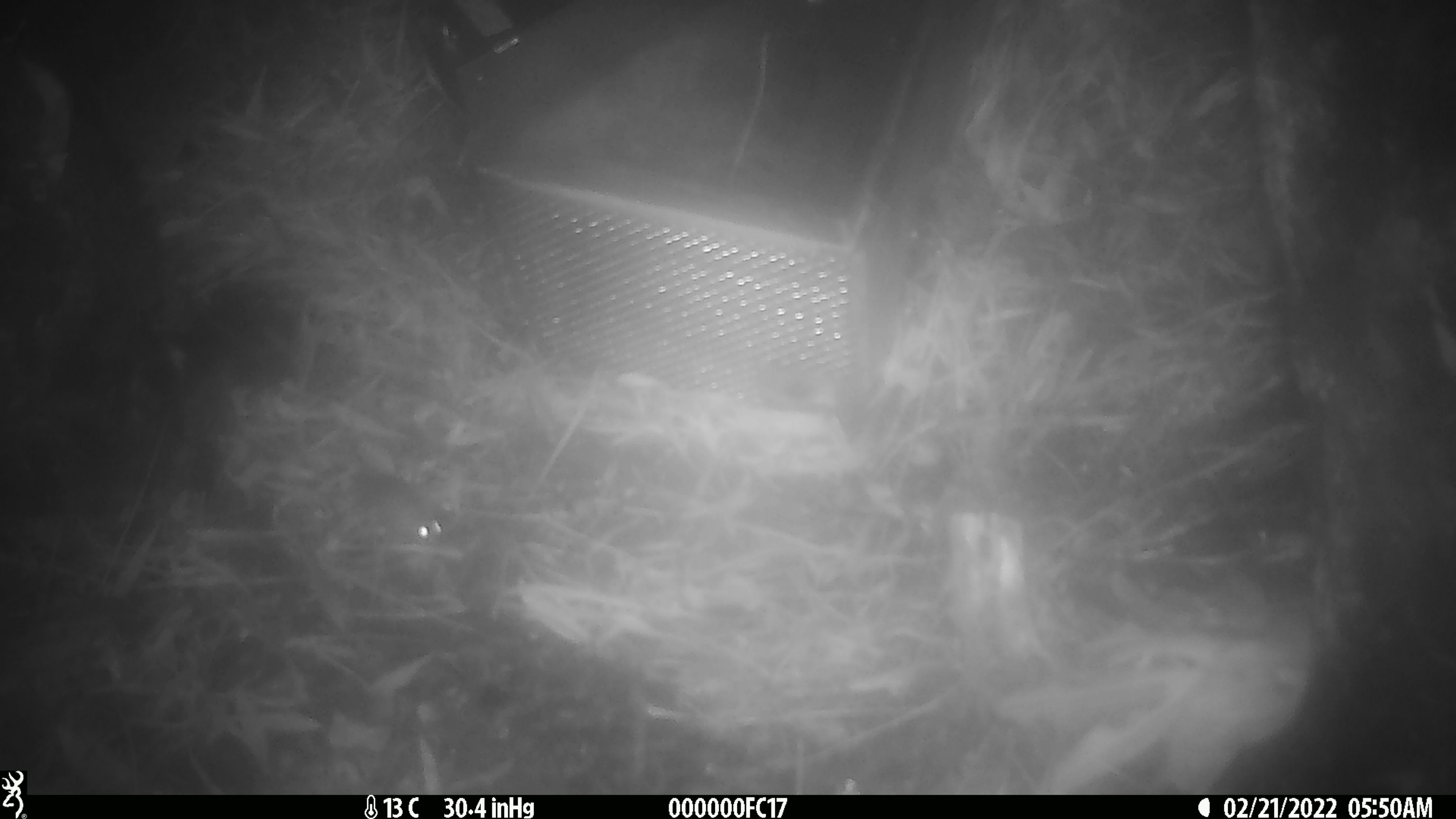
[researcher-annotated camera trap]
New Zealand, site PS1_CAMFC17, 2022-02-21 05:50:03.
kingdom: Animalia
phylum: Chordata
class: Mammalia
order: Rodentia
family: Muridae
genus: Mus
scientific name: Mus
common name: mouse